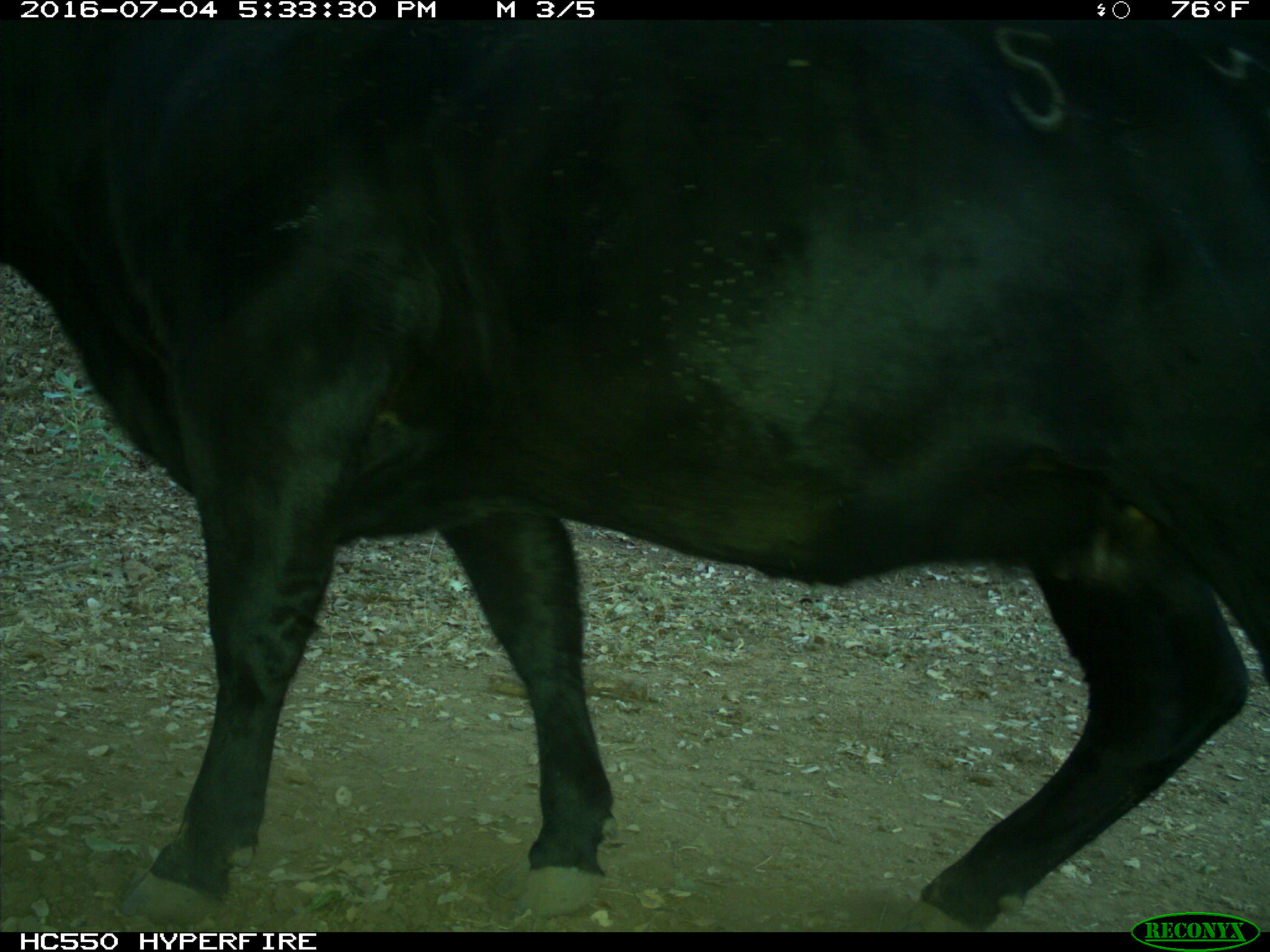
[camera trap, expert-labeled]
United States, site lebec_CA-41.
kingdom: Animalia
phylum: Chordata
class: Mammalia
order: Artiodactyla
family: Bovidae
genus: Bos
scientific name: Bos taurus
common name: domestic cow